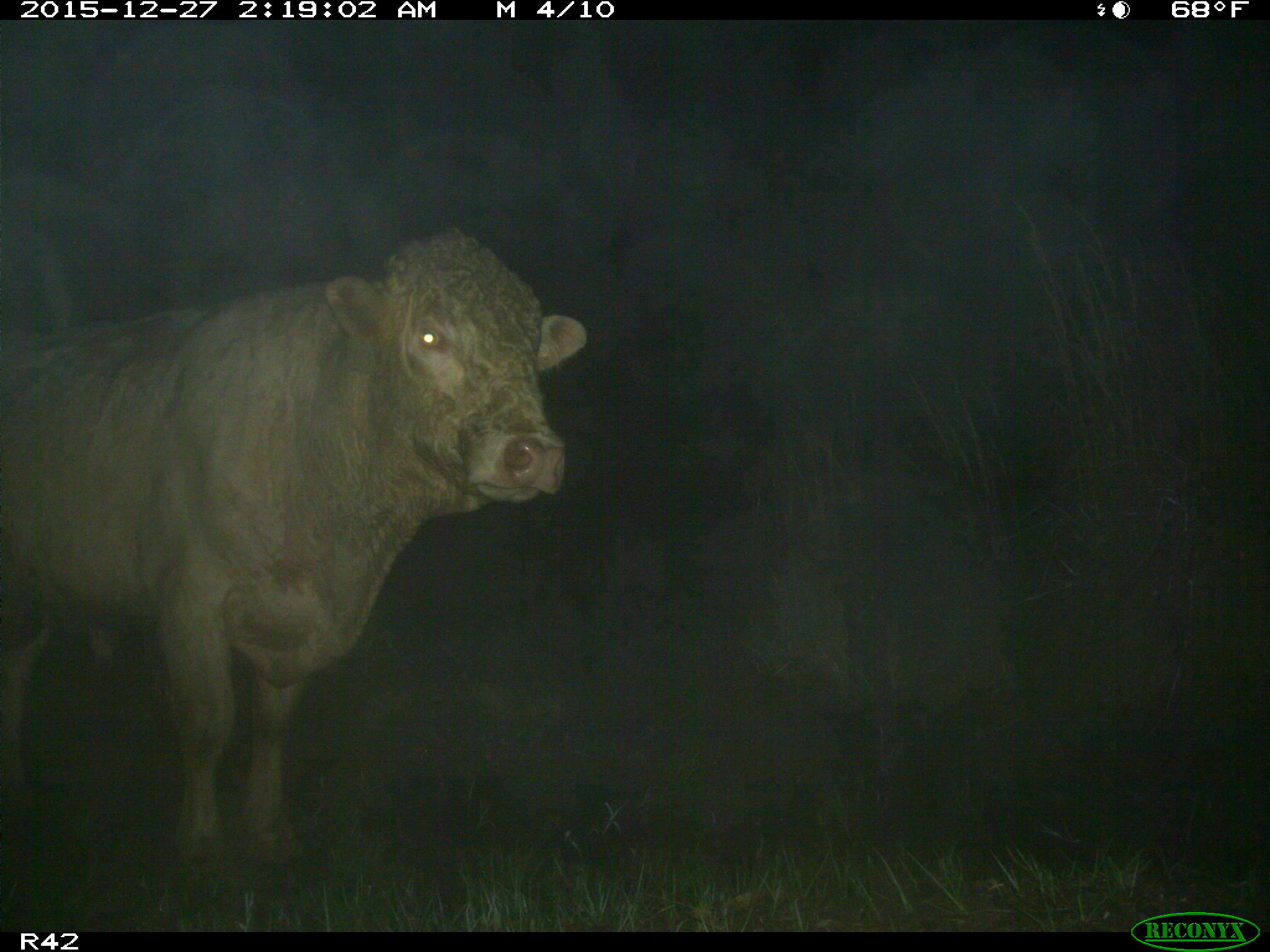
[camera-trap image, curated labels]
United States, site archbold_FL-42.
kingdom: Animalia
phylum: Chordata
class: Mammalia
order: Artiodactyla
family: Bovidae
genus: Bos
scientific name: Bos taurus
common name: domestic cow